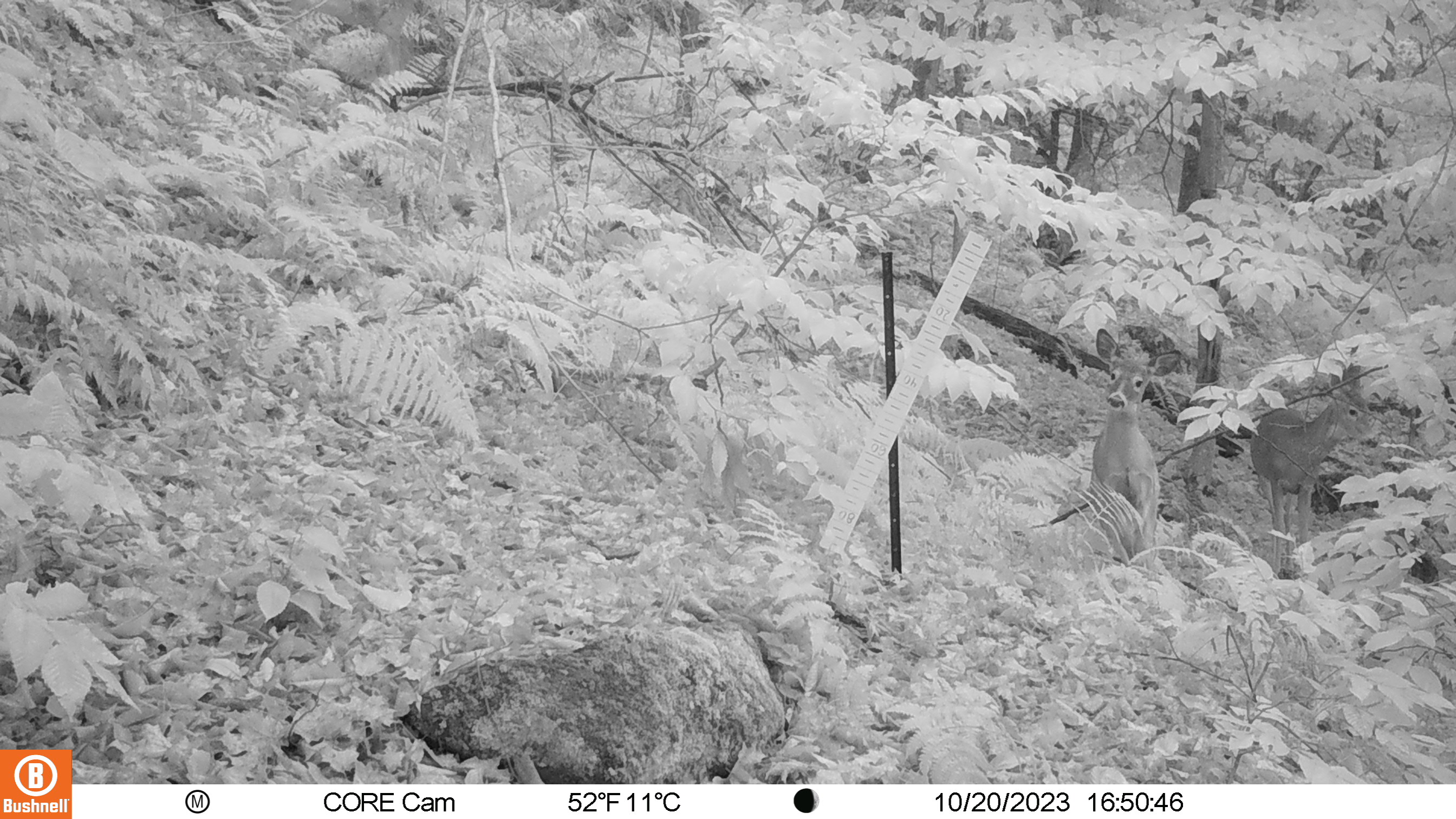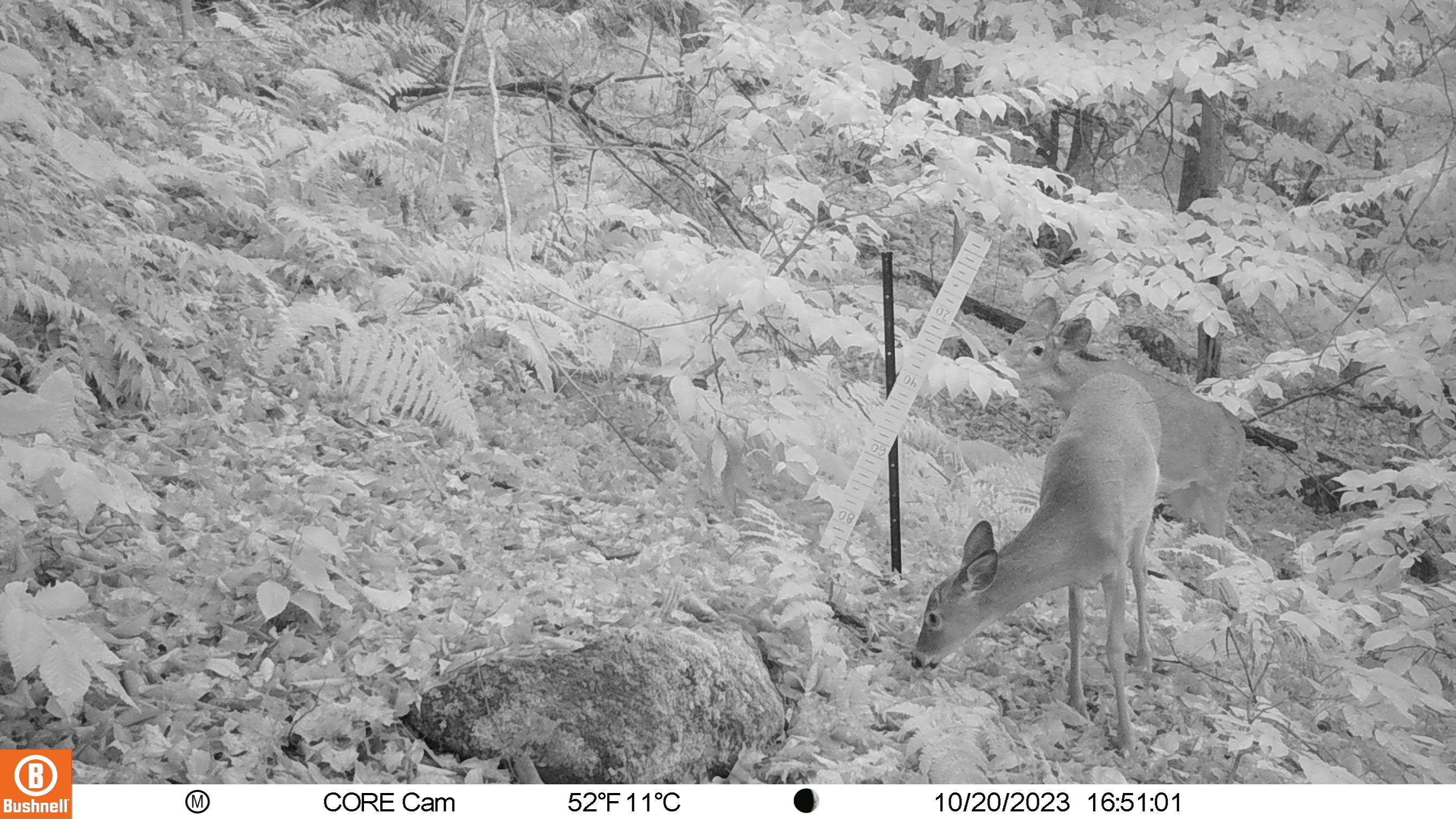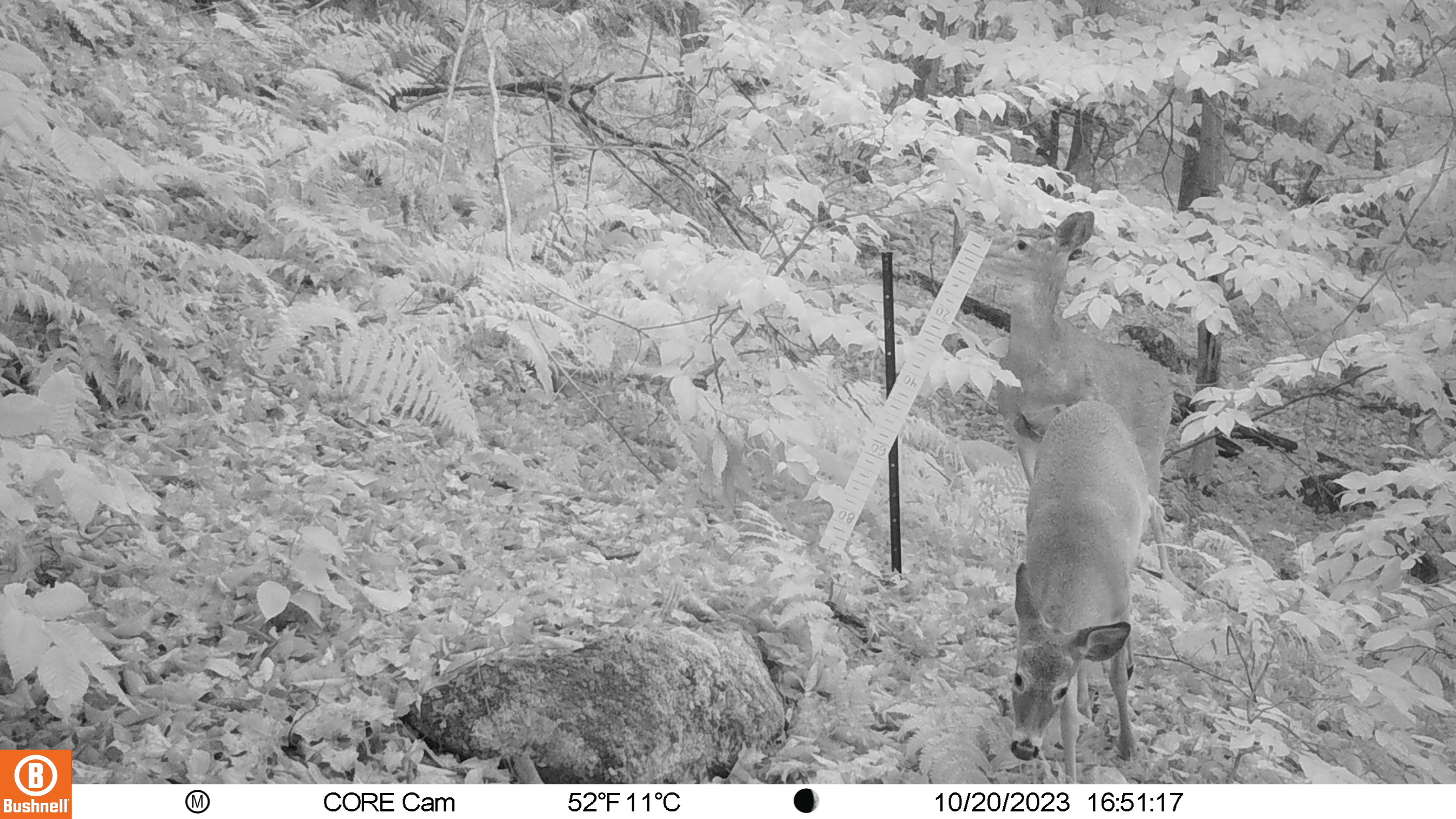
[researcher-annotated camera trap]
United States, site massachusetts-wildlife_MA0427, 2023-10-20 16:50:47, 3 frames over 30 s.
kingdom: Animalia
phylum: Chordata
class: Mammalia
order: Artiodactyla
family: Cervidae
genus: Odocoileus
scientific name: Odocoileus virginianus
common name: white-tailed deer